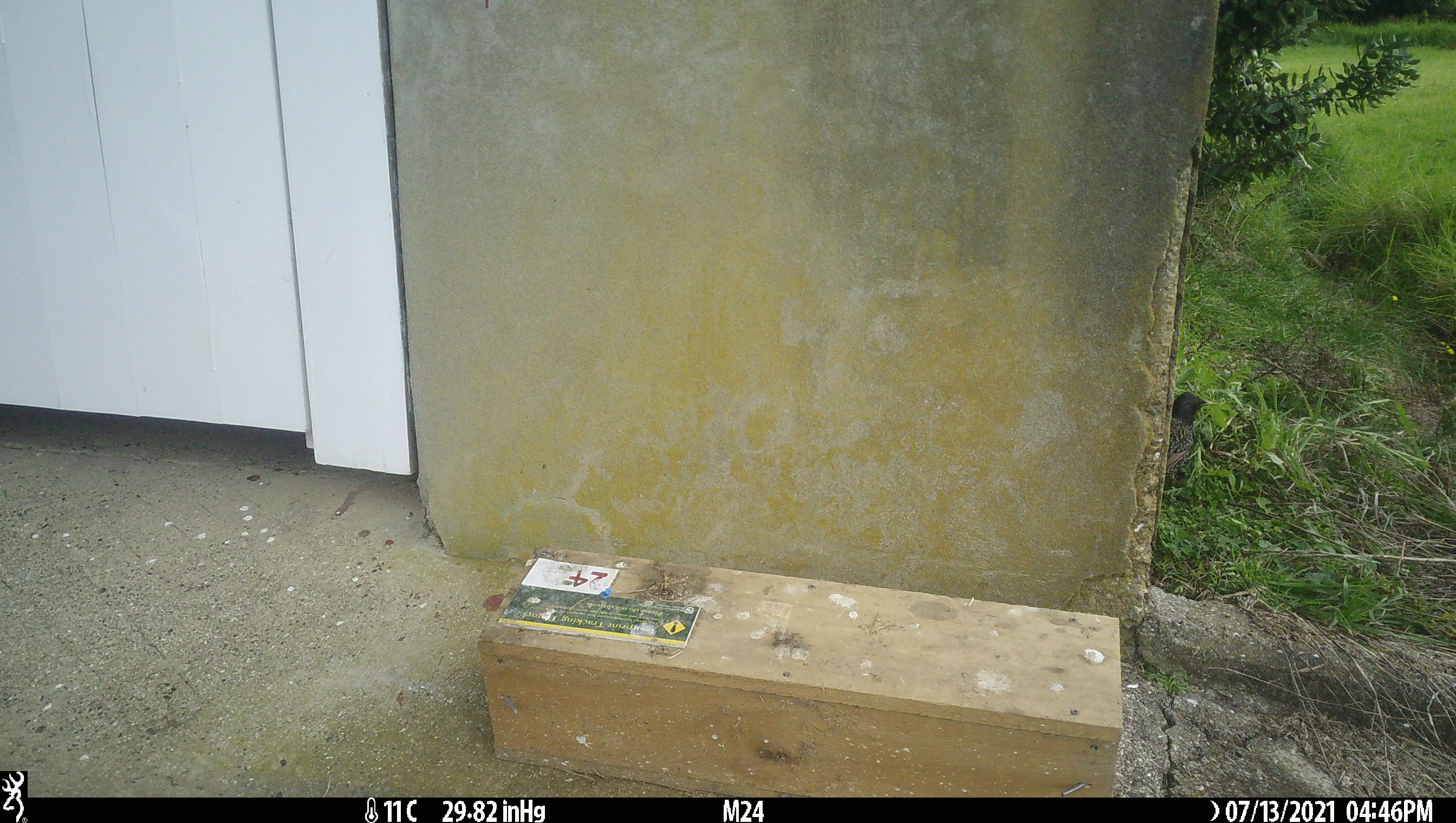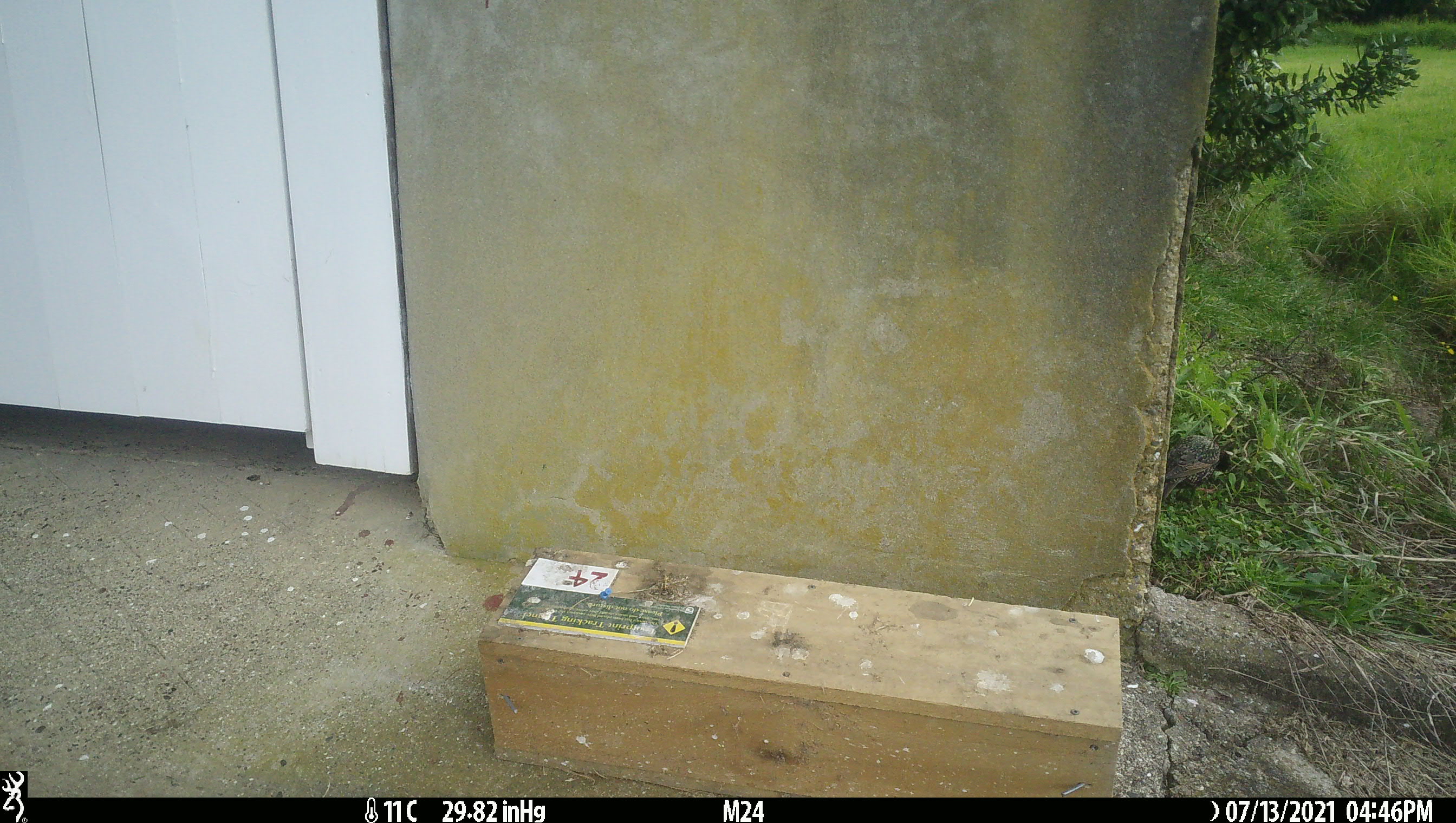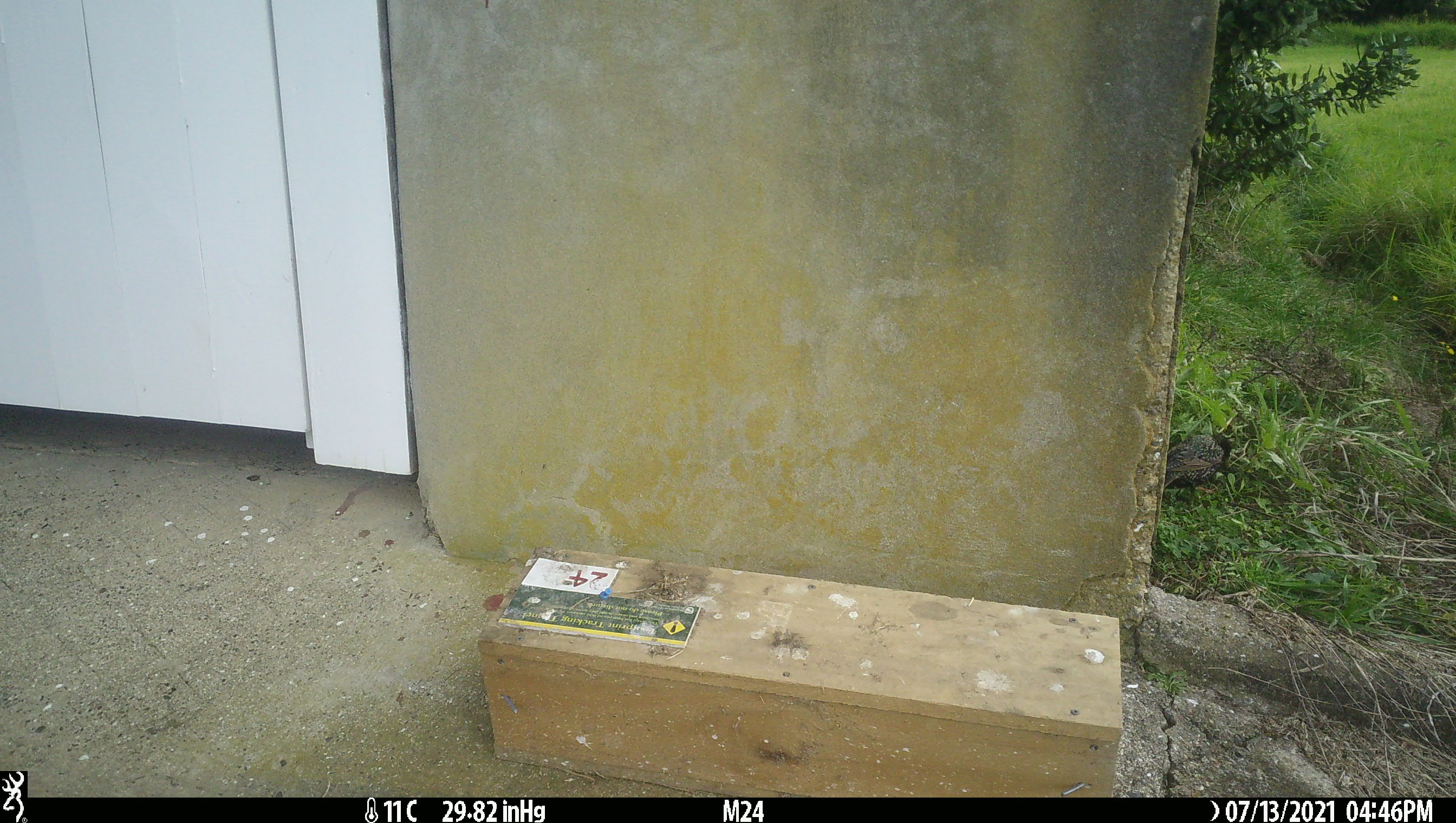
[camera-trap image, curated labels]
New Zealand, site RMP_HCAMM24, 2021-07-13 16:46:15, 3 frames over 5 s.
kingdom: Animalia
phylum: Chordata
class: Aves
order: Passeriformes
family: Sturnidae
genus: Sturnus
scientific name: Sturnus vulgaris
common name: european starling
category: starling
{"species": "starling (european starling) (Sturnus vulgaris)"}